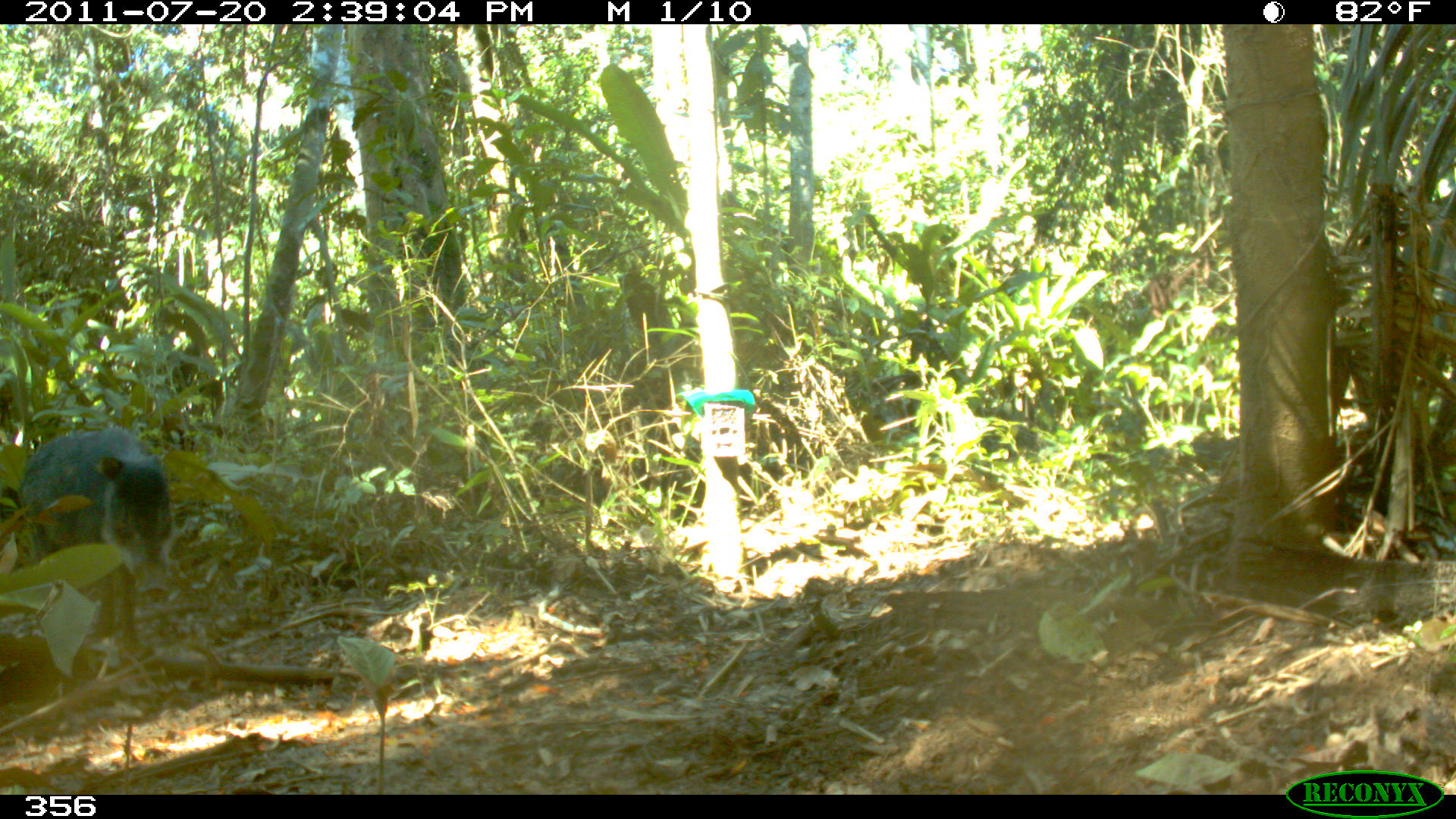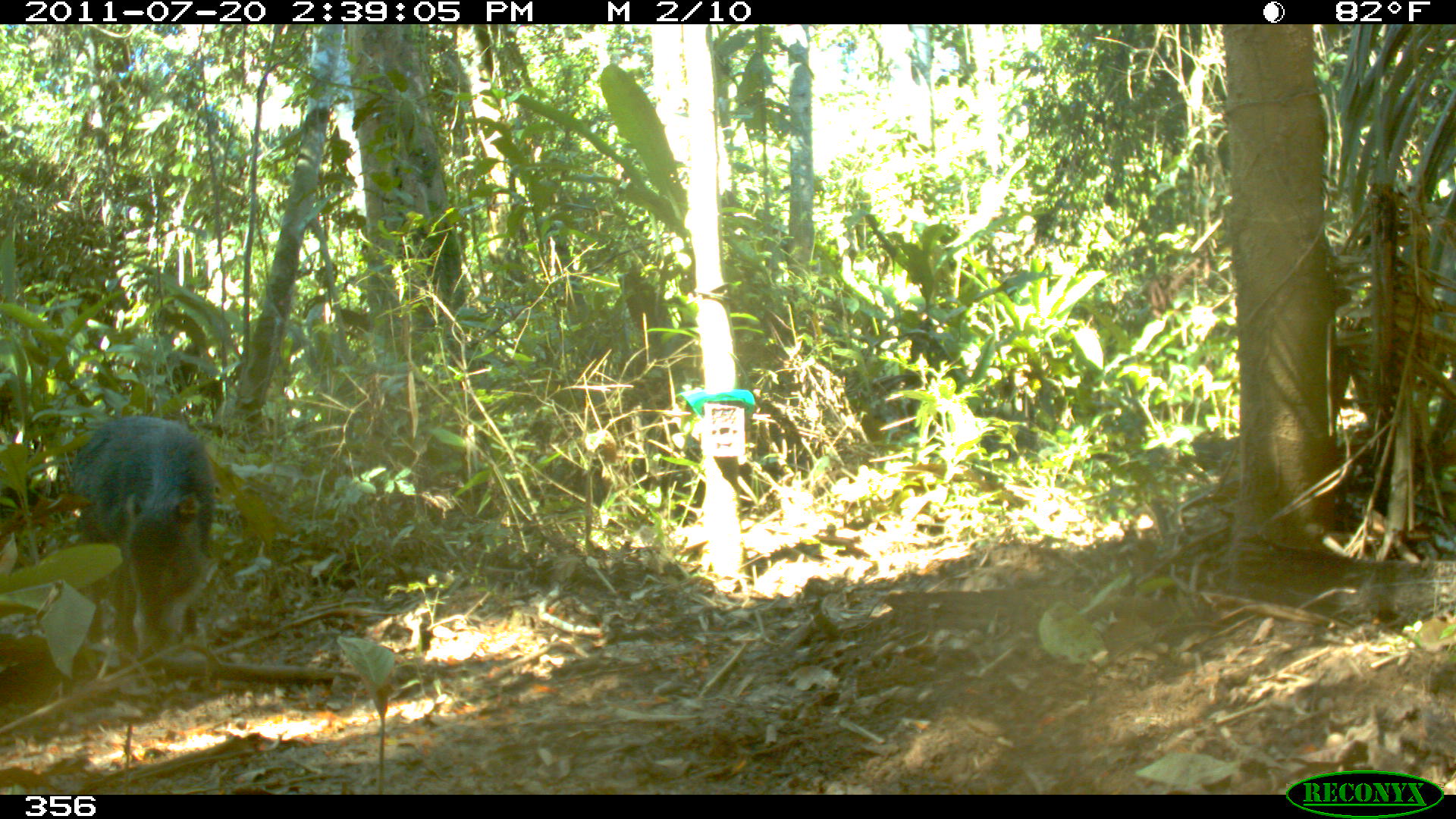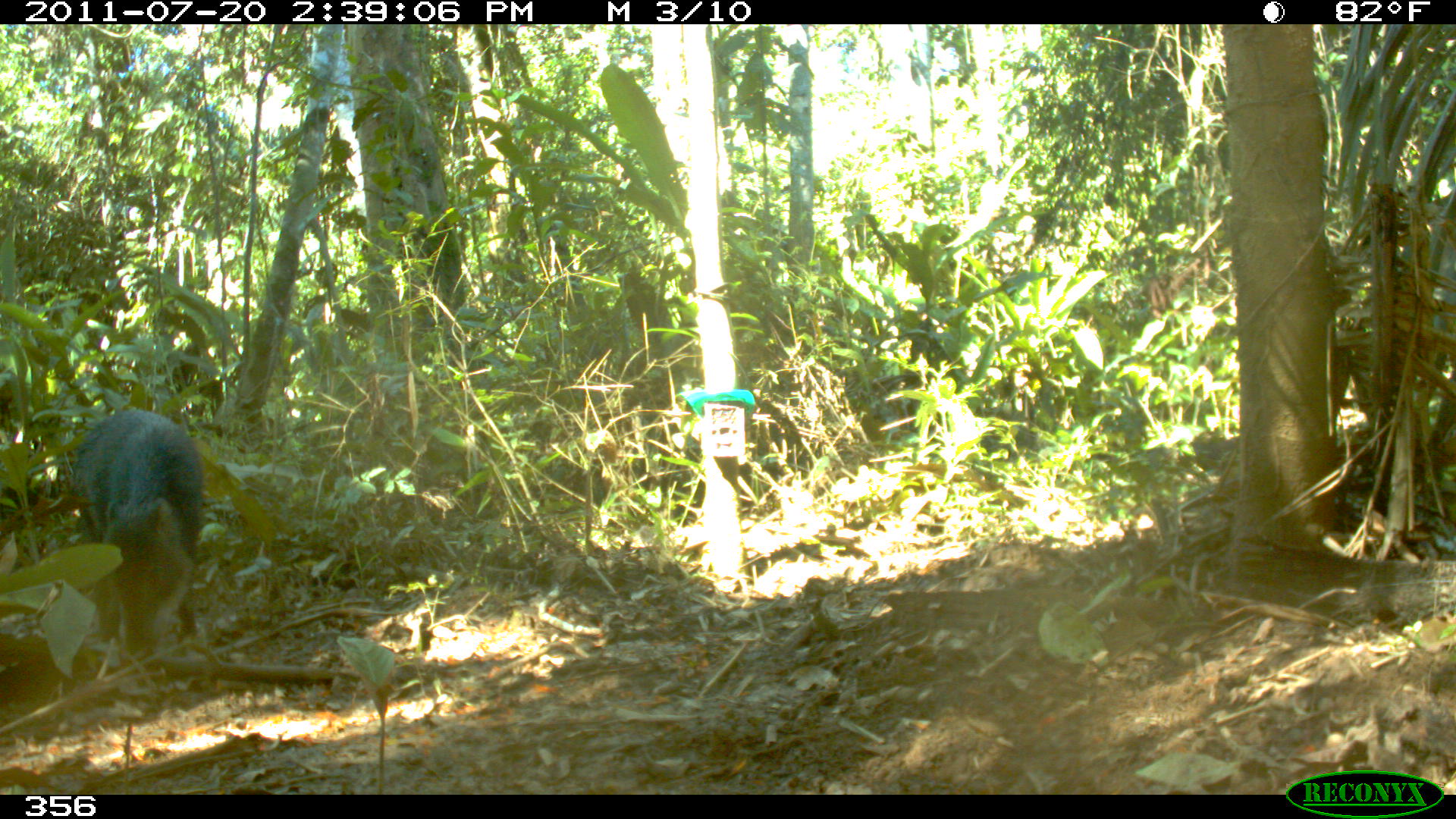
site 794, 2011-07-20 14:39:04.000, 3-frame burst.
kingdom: Animalia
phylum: Chordata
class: Mammalia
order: Artiodactyla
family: Tayassuidae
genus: Tayassu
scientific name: Tayassu pecari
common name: white-lipped peccary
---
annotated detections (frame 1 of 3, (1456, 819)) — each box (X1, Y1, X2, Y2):
tayassu pecari: (19, 427, 174, 646)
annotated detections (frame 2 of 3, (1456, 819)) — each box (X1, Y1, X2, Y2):
tayassu pecari: (67, 416, 215, 655)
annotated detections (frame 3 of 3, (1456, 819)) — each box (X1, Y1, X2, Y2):
tayassu pecari: (73, 408, 203, 648)